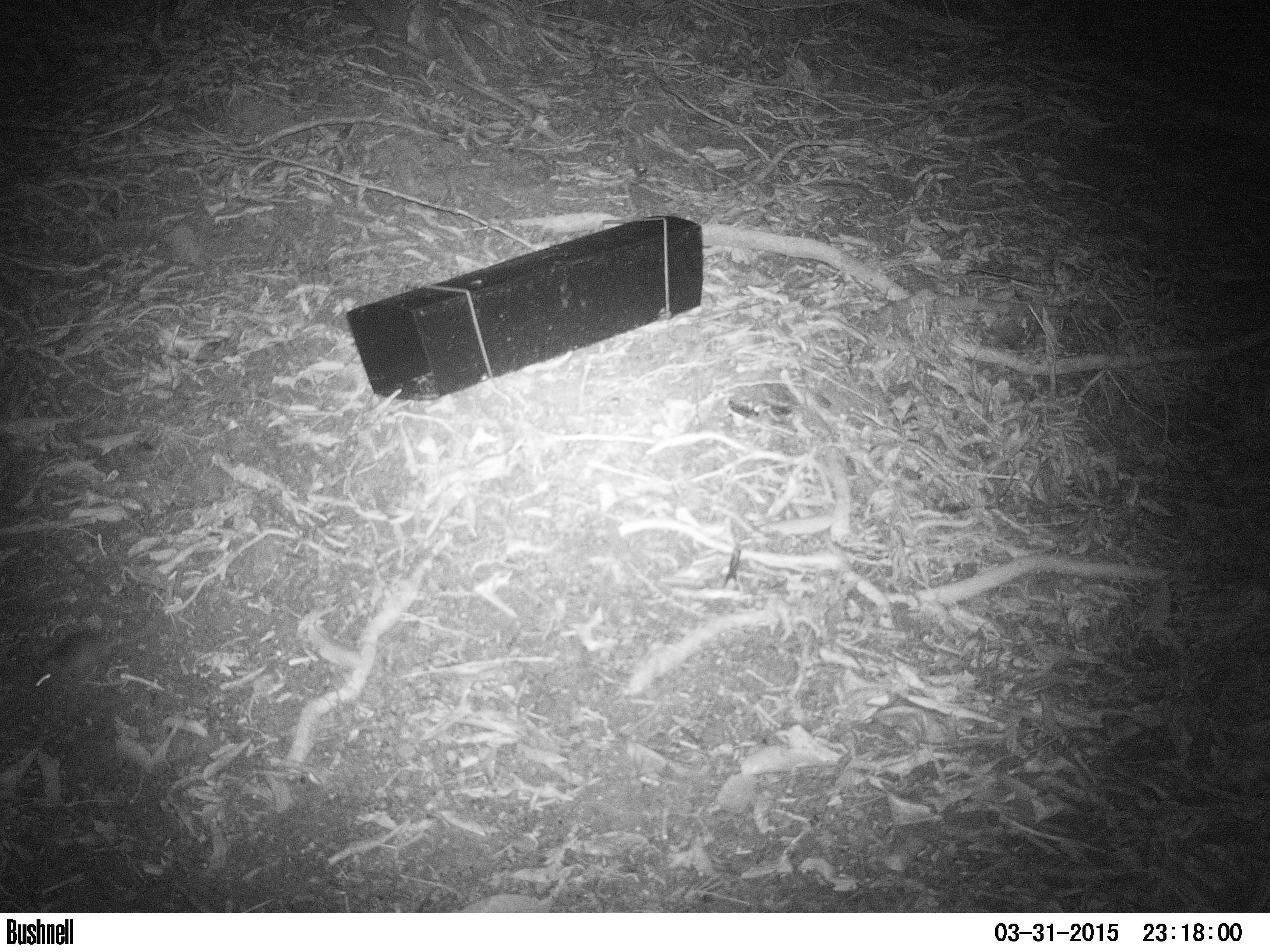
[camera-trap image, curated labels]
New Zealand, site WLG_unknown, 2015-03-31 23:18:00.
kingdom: Animalia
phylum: Chordata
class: Mammalia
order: Rodentia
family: Muridae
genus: Mus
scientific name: Mus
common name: mouse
Mouse (Mus).